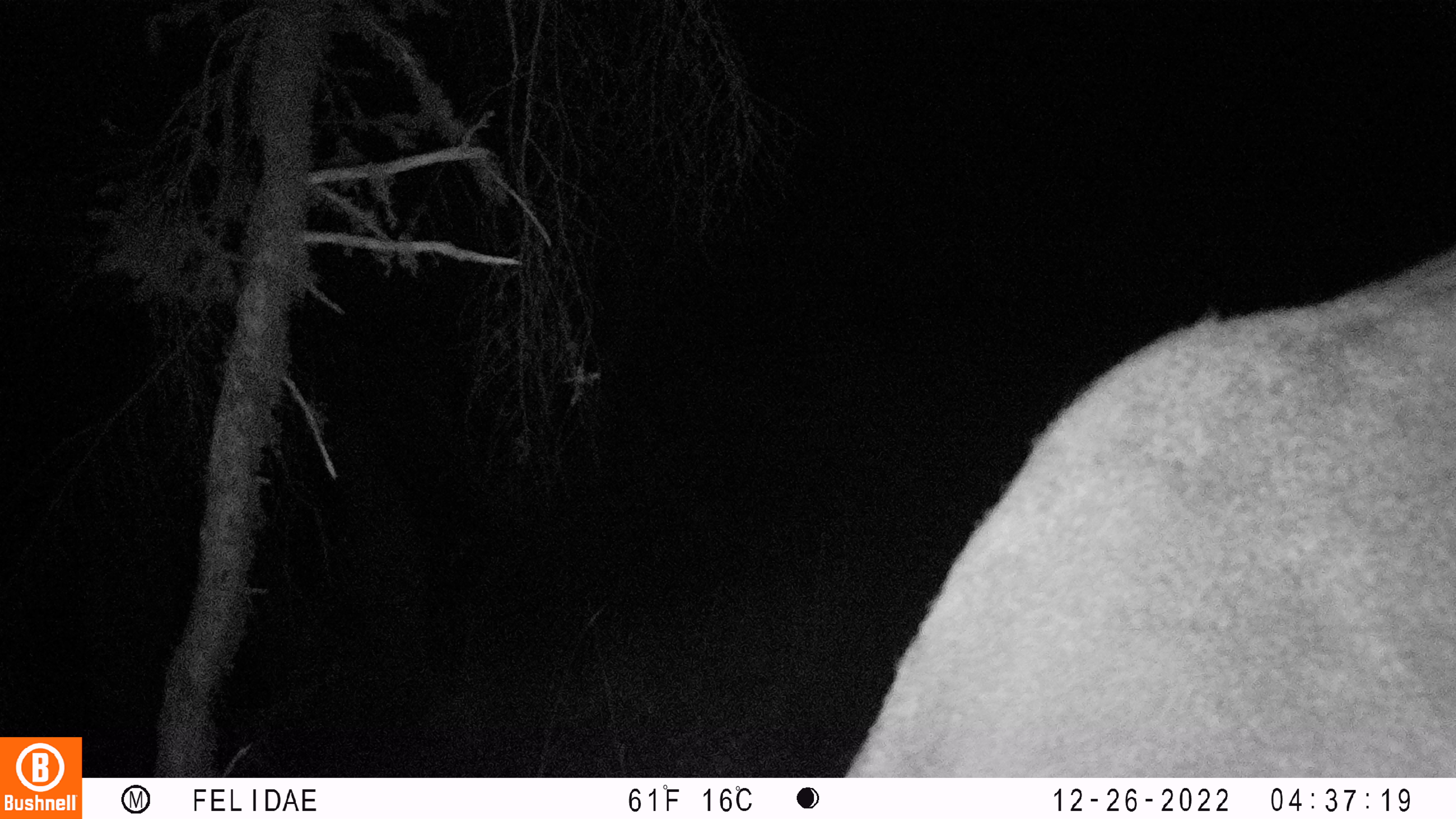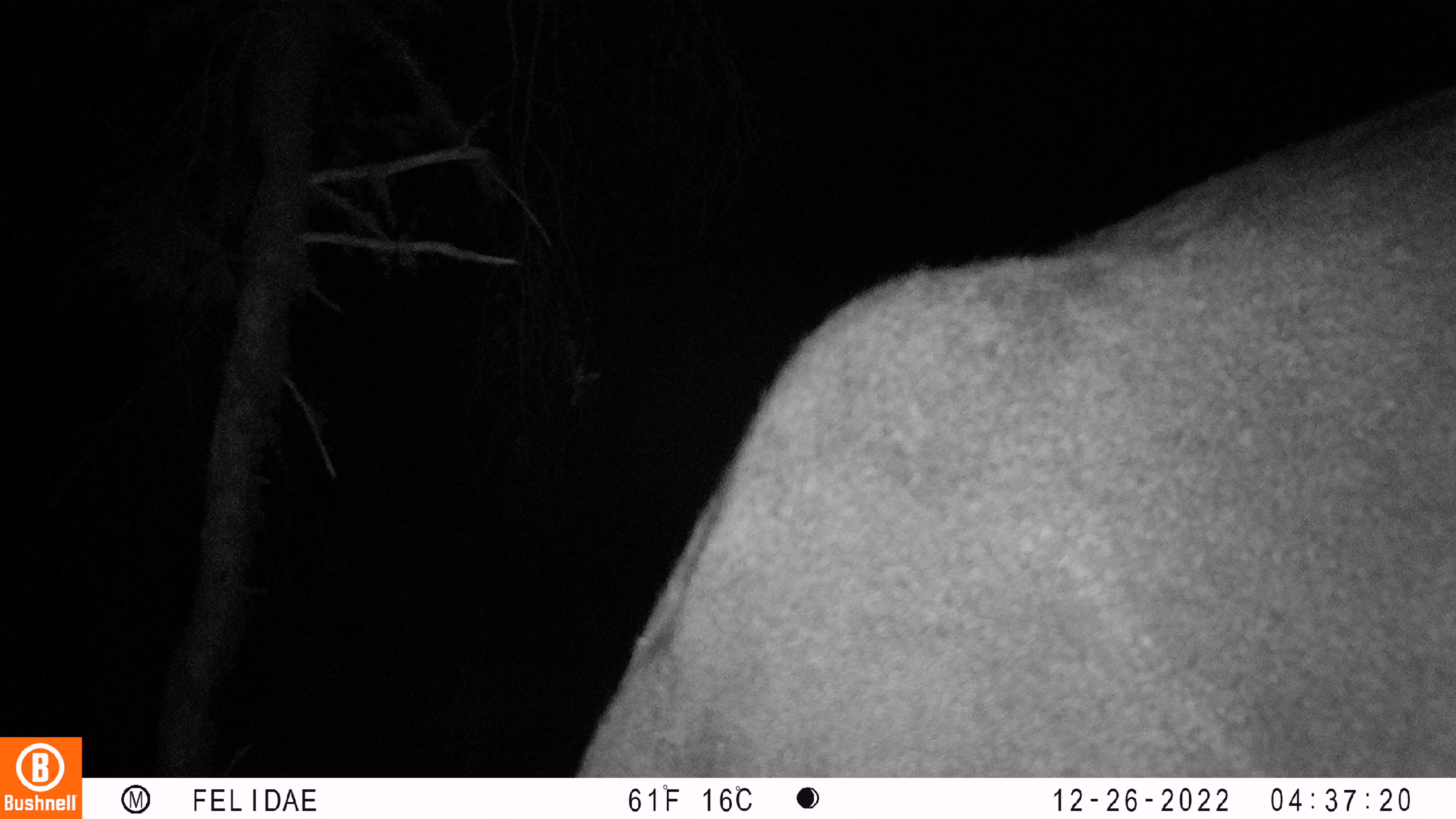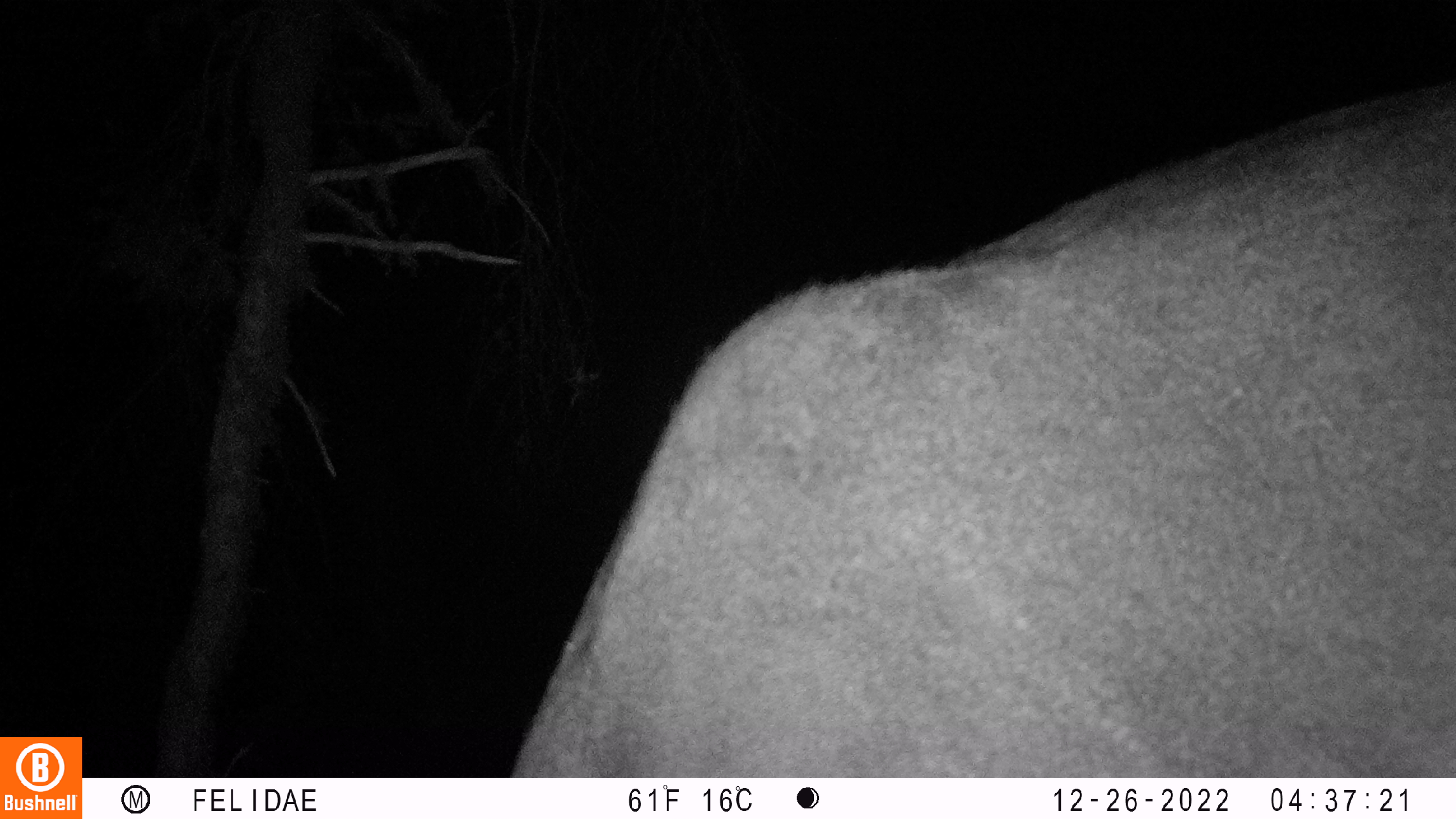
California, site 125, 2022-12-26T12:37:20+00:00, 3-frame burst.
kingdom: Animalia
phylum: Chordata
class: Mammalia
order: Artiodactyla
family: Cervidae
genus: Odocoileus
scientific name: Odocoileus hemionus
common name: mule deer